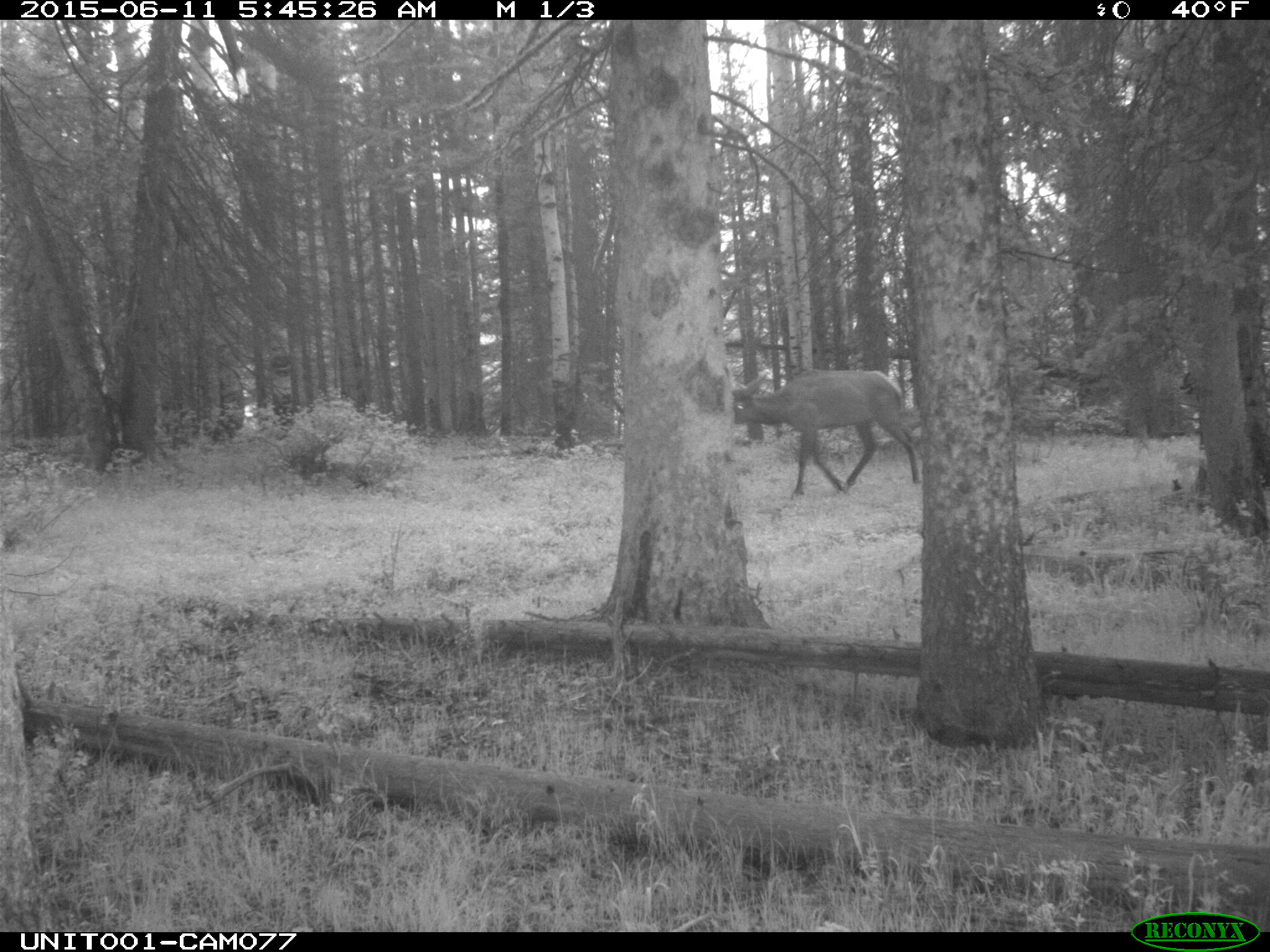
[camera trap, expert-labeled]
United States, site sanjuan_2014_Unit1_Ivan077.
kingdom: Animalia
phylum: Chordata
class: Mammalia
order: Artiodactyla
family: Cervidae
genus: Cervus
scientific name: Cervus elaphus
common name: red deer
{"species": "Cervus elaphus (red deer)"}